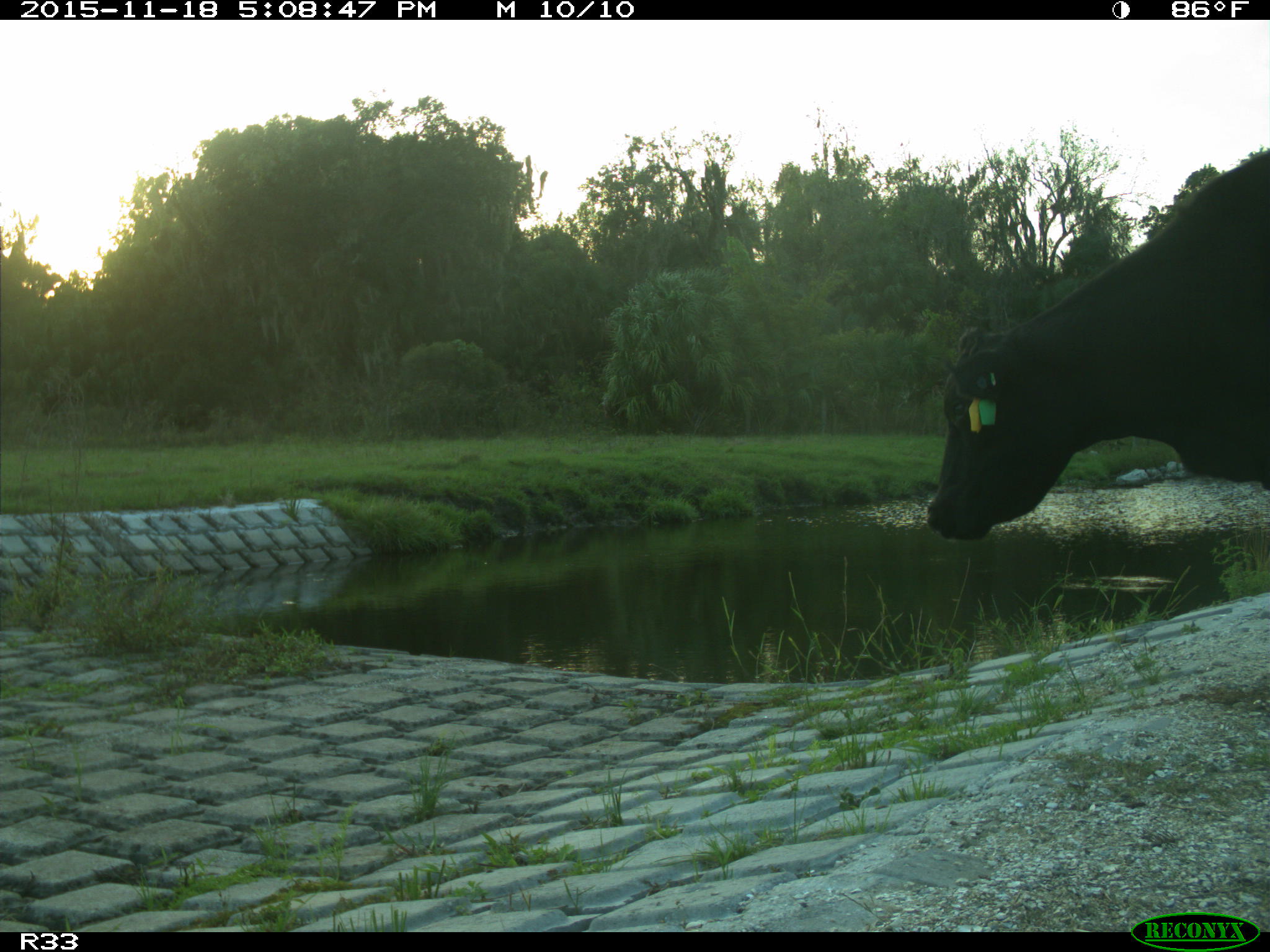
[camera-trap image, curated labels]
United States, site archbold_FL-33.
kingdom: Animalia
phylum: Chordata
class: Mammalia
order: Artiodactyla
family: Bovidae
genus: Bos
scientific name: Bos taurus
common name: domestic cow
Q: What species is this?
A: Bos taurus (domestic cow).